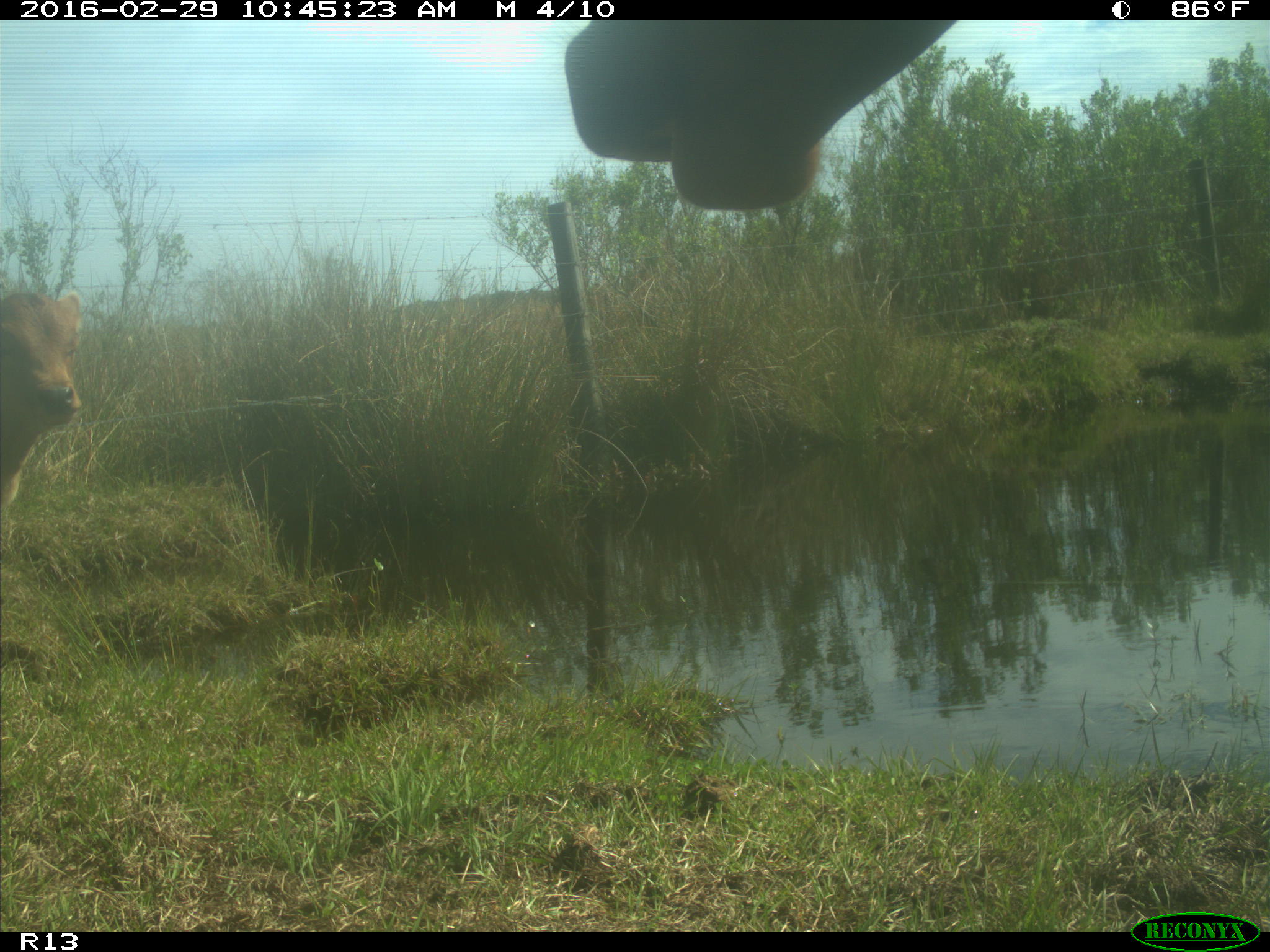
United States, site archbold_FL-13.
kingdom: Animalia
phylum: Chordata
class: Mammalia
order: Artiodactyla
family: Bovidae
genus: Bos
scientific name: Bos taurus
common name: domestic cow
Bos taurus (domestic cow).